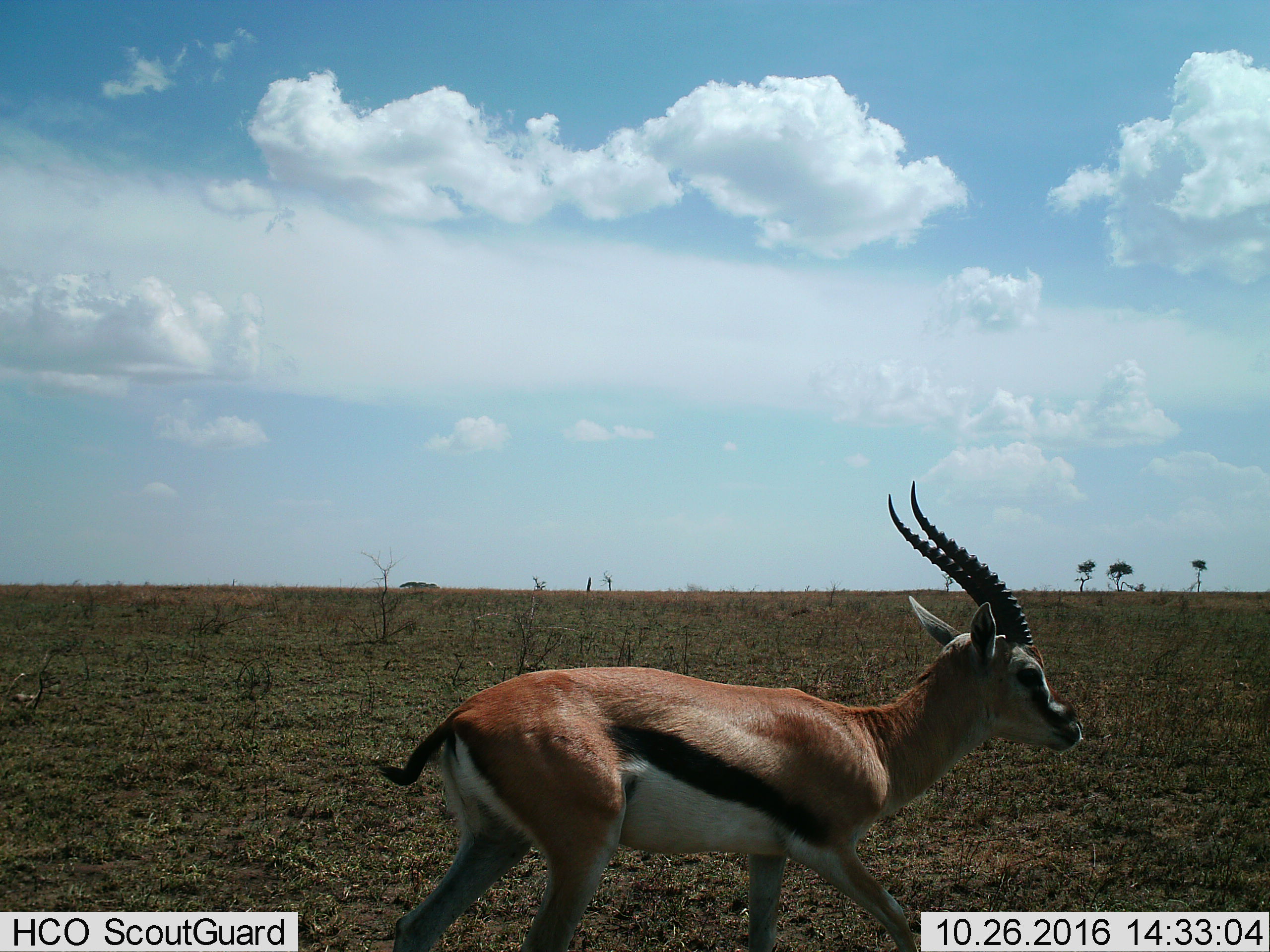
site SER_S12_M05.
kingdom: Animalia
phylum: Chordata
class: Mammalia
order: Artiodactyla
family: Bovidae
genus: Eudorcas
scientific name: Eudorcas thomsonii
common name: thomson's gazelle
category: gazellethomsons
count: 1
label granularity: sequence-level